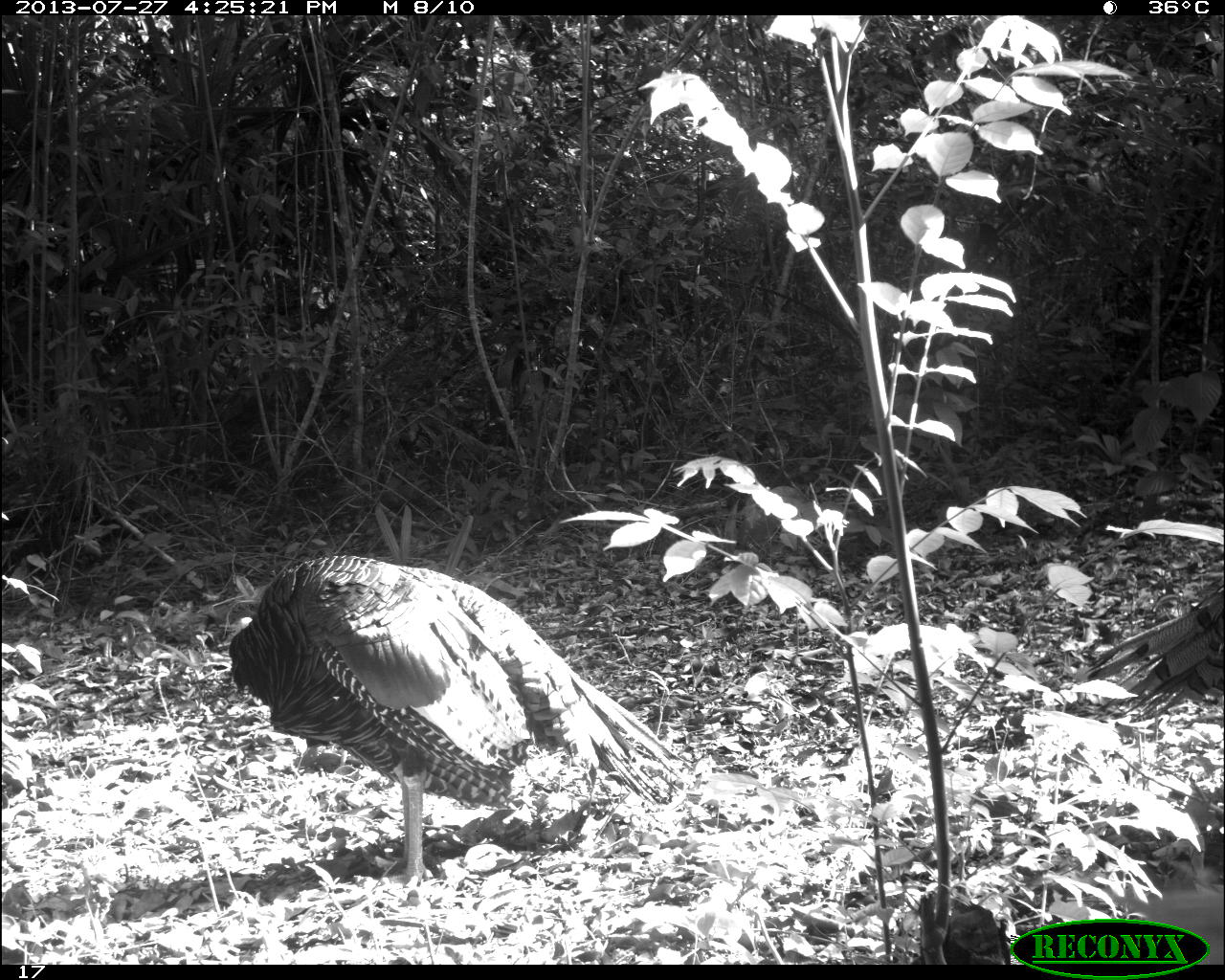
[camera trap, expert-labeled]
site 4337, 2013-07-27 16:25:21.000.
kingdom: Animalia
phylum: Chordata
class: Aves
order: Galliformes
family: Phasianidae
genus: Meleagris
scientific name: Meleagris ocellata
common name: ocellated turkey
Meleagris ocellata (ocellated turkey), count 2, sex male.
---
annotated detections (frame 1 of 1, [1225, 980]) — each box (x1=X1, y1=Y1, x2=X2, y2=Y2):
meleagris ocellata: (x1=225, y1=554, x2=681, y2=883); (x1=1072, y1=589, x2=1225, y2=709); (x1=1119, y1=888, x2=1225, y2=961)